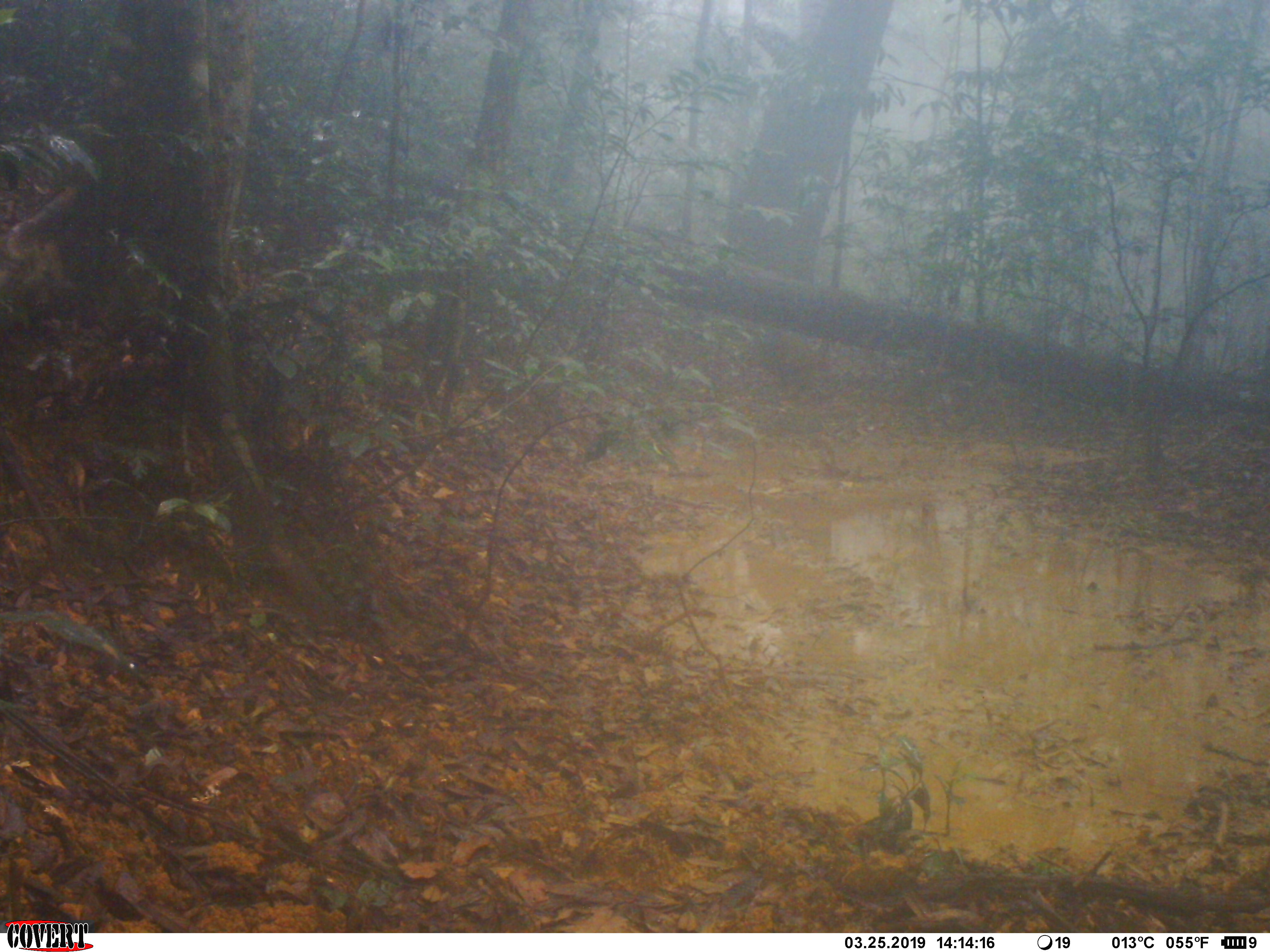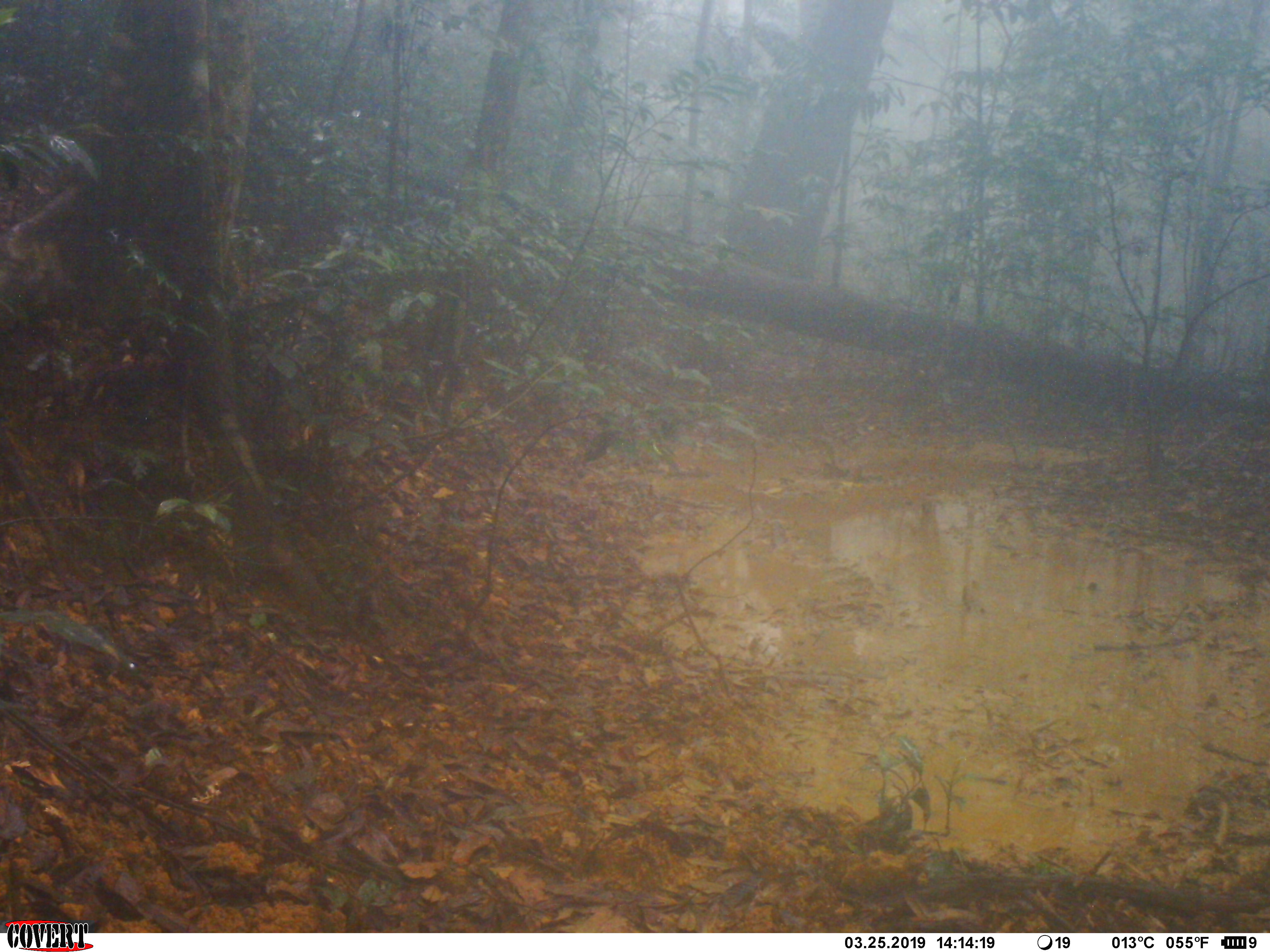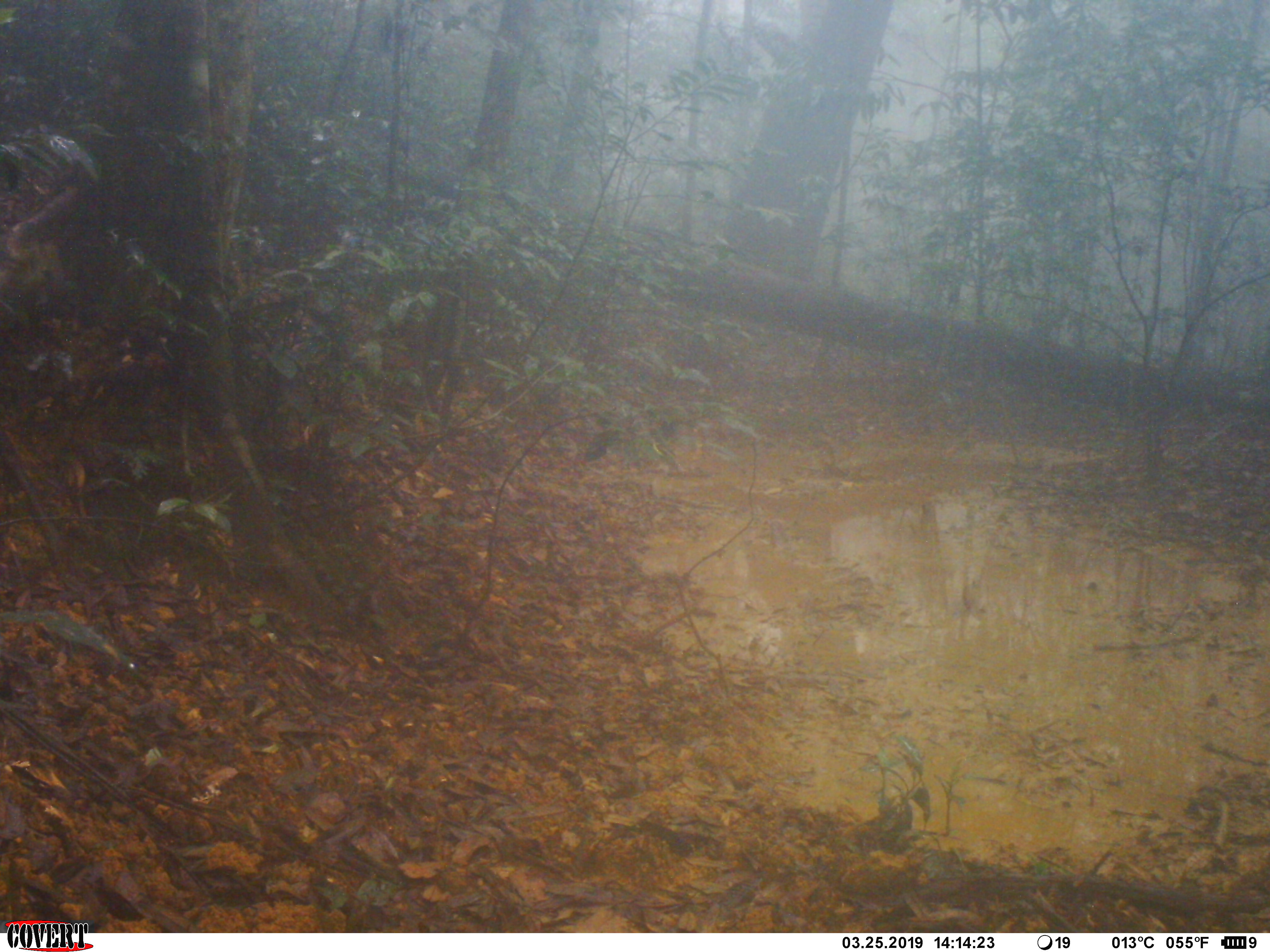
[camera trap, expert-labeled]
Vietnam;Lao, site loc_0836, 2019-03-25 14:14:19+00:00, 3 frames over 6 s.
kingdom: Animalia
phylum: Chordata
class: Mammalia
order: Artiodactyla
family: Suidae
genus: Sus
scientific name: Sus scrofa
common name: eurasian wild pig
Eurasian wild pig (Sus scrofa). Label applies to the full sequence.